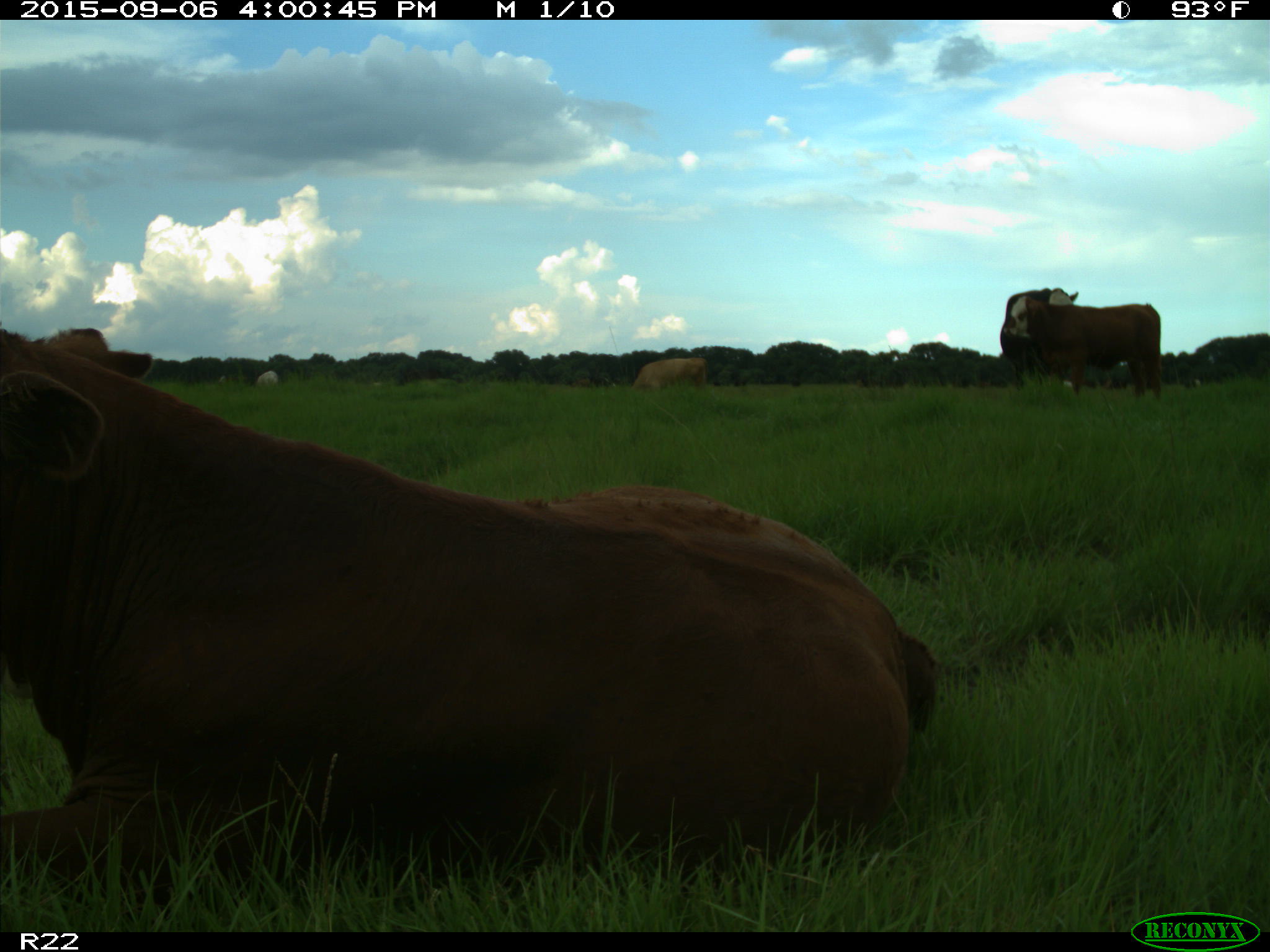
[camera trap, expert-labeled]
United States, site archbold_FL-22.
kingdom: Animalia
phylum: Chordata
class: Mammalia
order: Artiodactyla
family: Bovidae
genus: Bos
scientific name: Bos taurus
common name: domestic cow